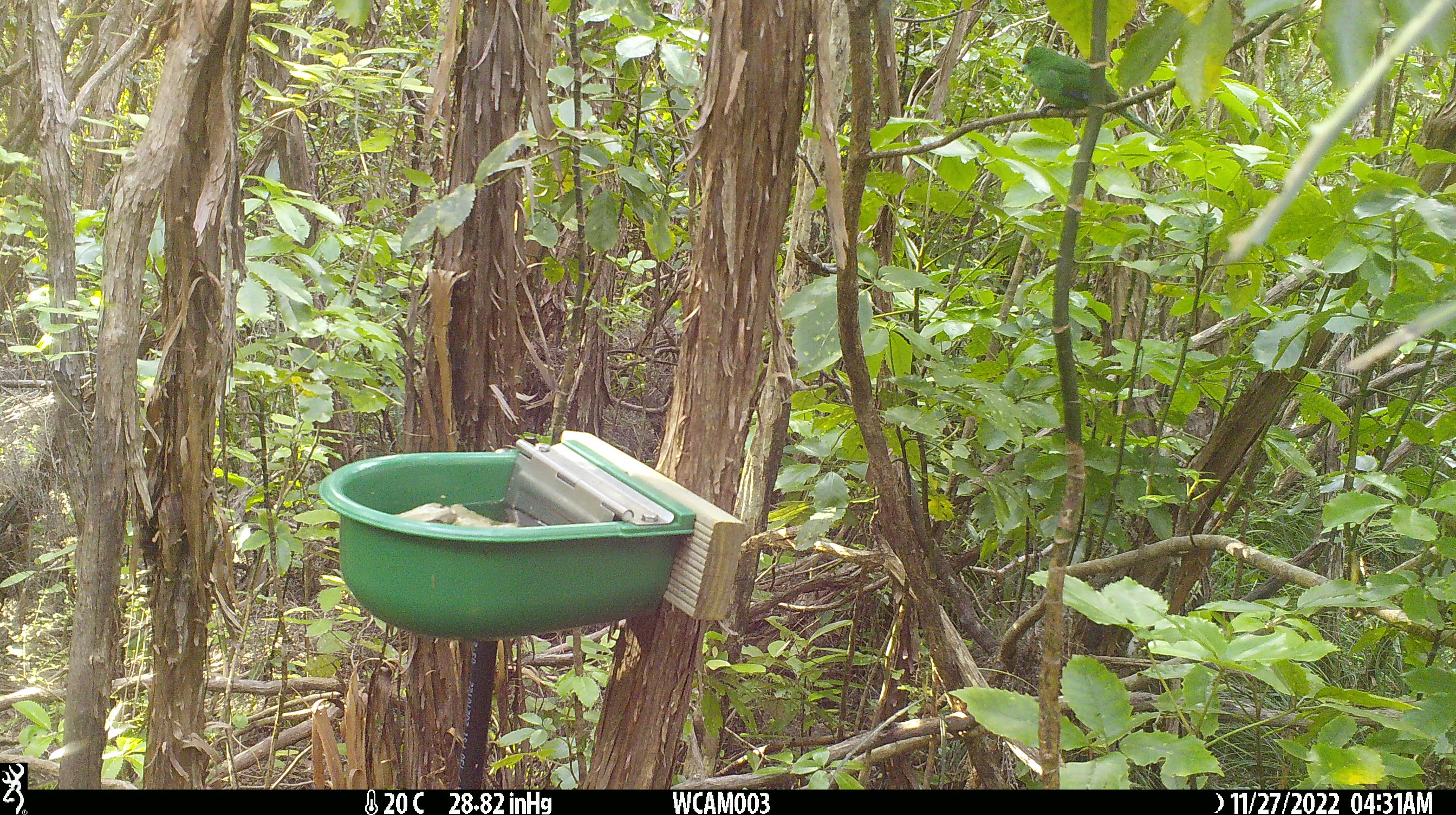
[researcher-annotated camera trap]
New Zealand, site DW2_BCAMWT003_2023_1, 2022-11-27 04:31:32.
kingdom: Animalia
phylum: Chordata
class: Aves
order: Psittaciformes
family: Psittaculidae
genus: Cyanoramphus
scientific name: Cyanoramphus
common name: parakeet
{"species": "parakeet (Cyanoramphus)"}